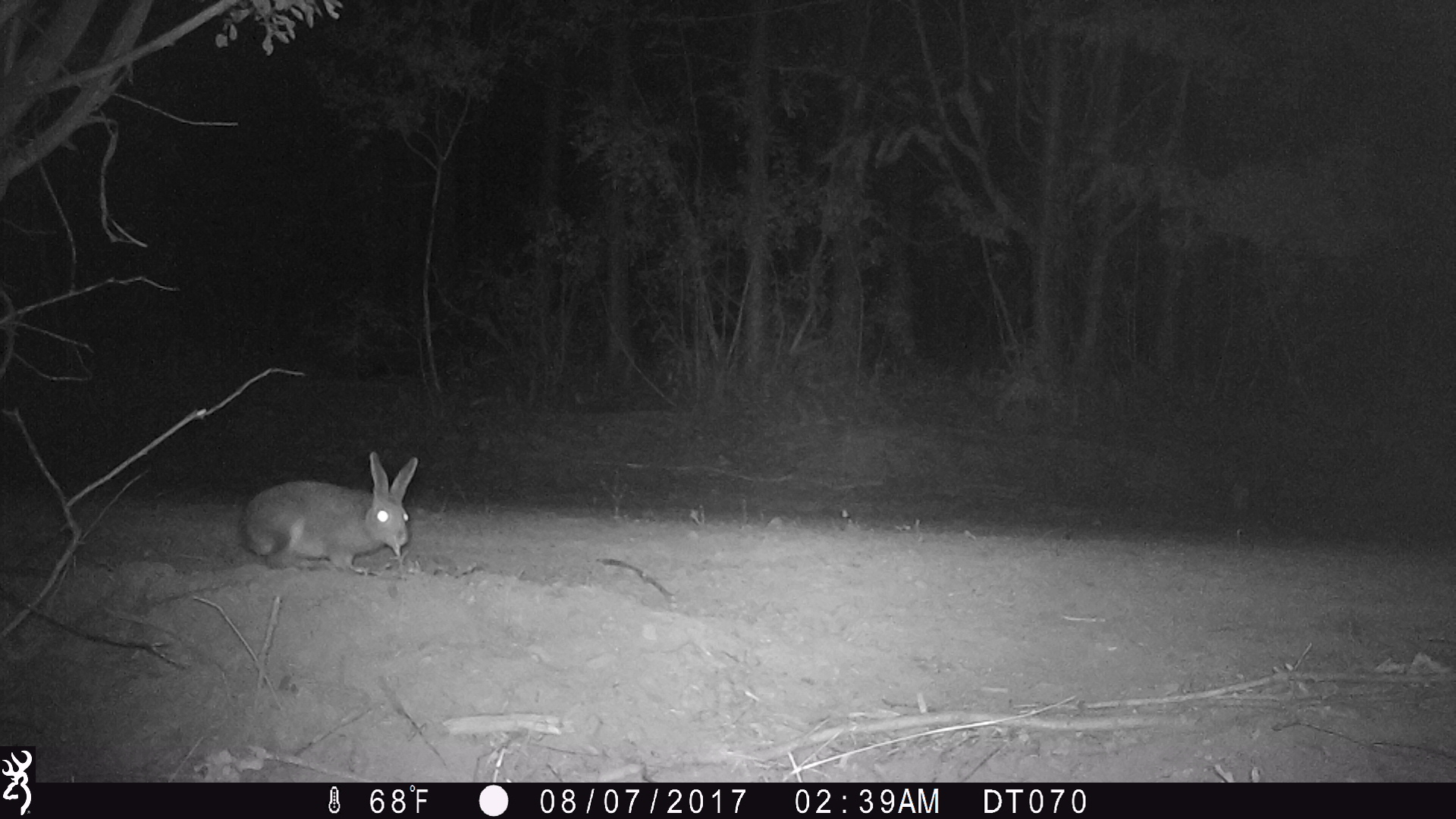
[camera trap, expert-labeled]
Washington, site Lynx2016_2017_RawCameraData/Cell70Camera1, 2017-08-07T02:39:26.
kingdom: Animalia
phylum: Chordata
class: Mammalia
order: Lagomorpha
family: Leporidae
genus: Lepus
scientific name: Lepus americanus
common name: snowshoe hare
Lepus americanus (snowshoe hare). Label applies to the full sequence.